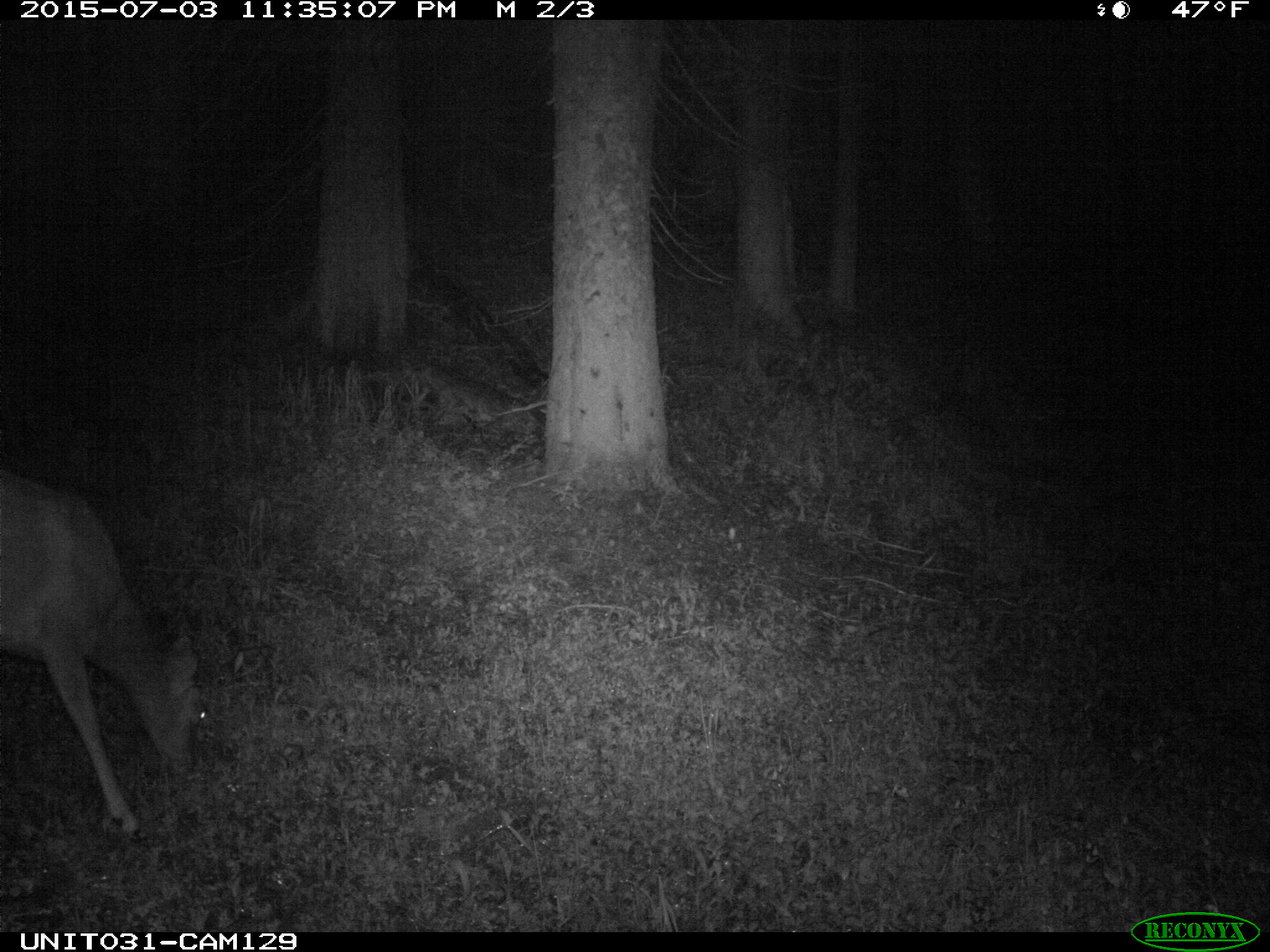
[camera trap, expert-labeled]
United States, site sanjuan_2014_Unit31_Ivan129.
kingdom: Animalia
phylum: Chordata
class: Mammalia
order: Artiodactyla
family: Cervidae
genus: Odocoileus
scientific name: Odocoileus hemionus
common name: mule deer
Odocoileus hemionus (mule deer).